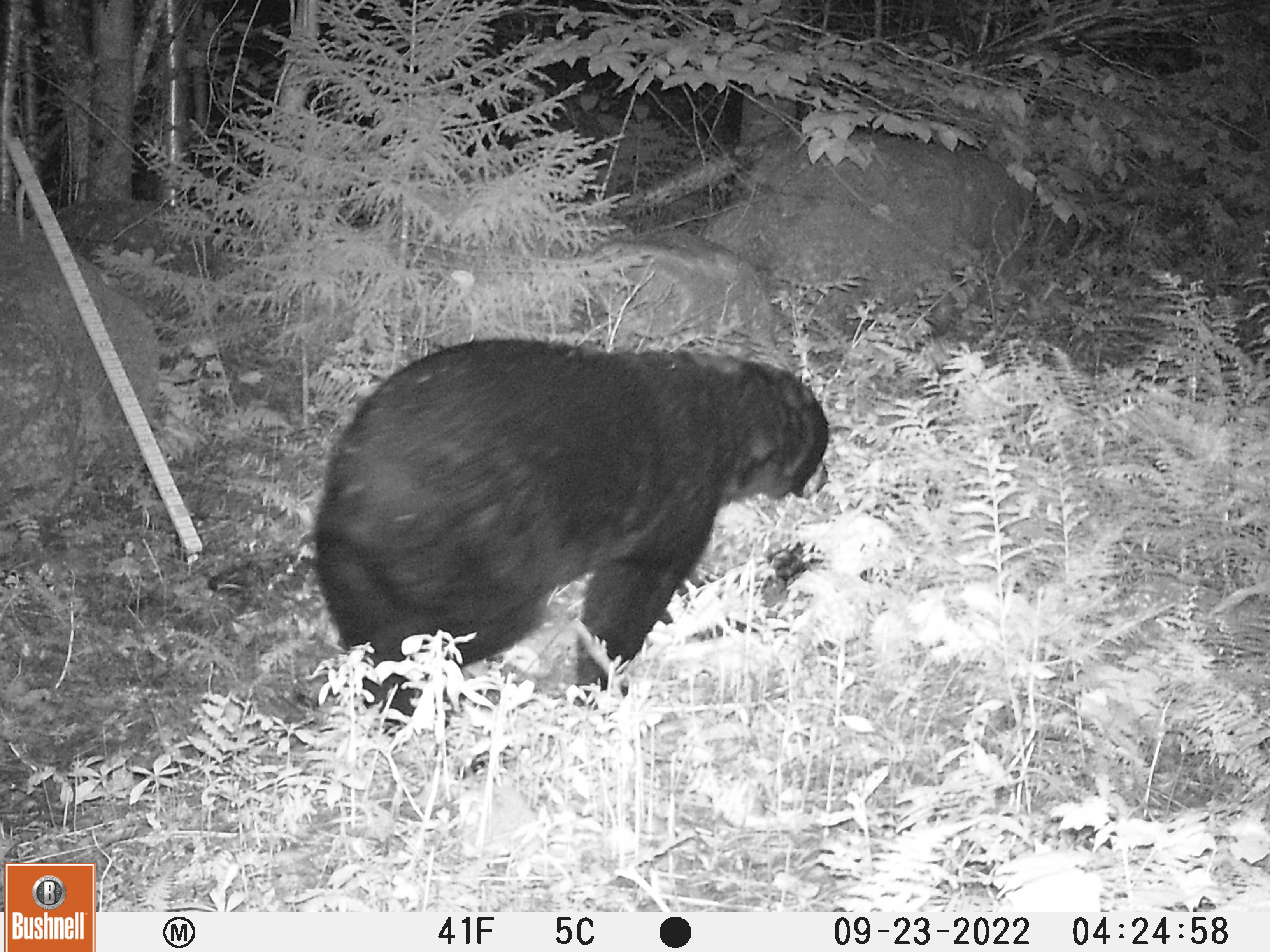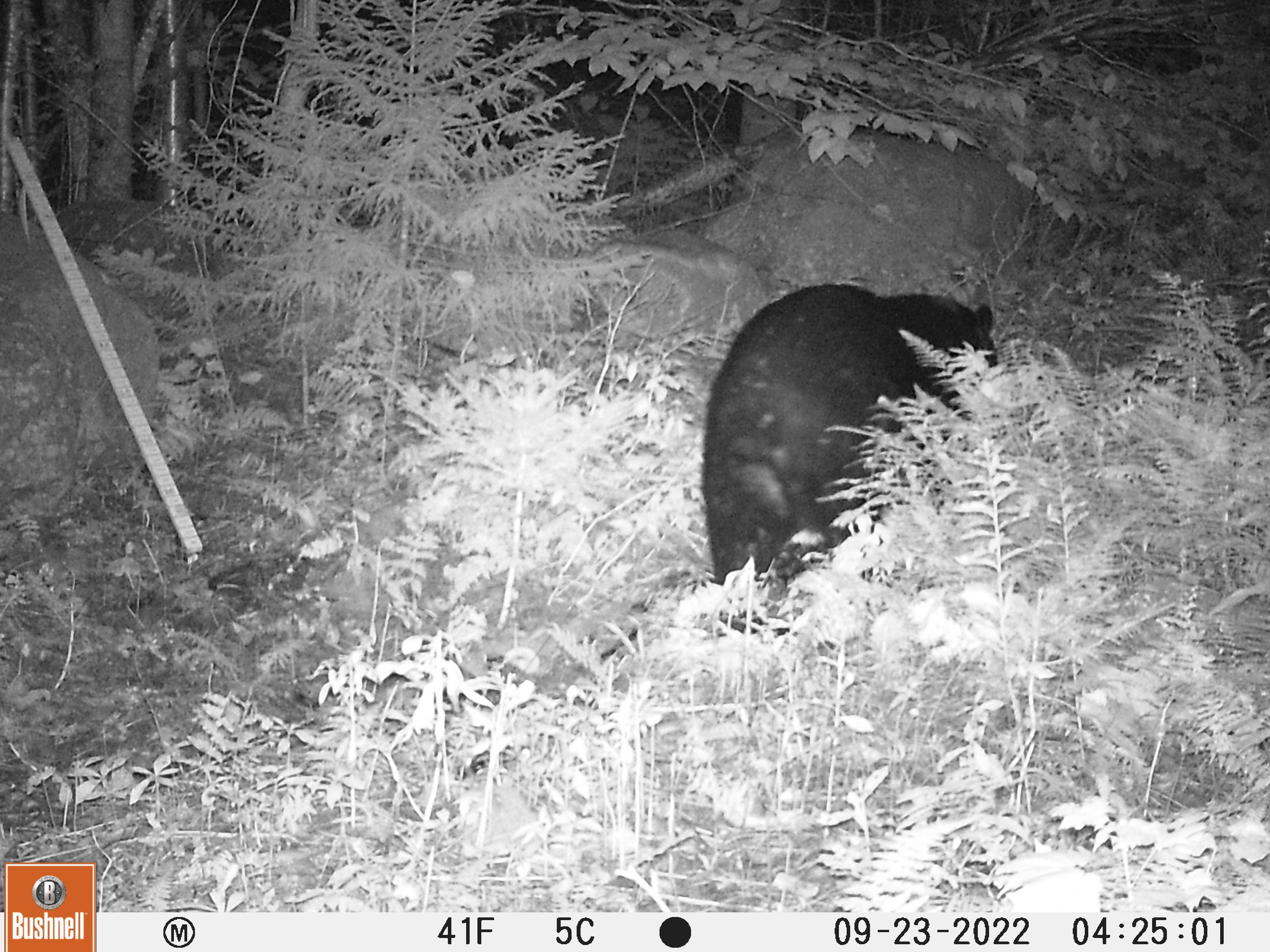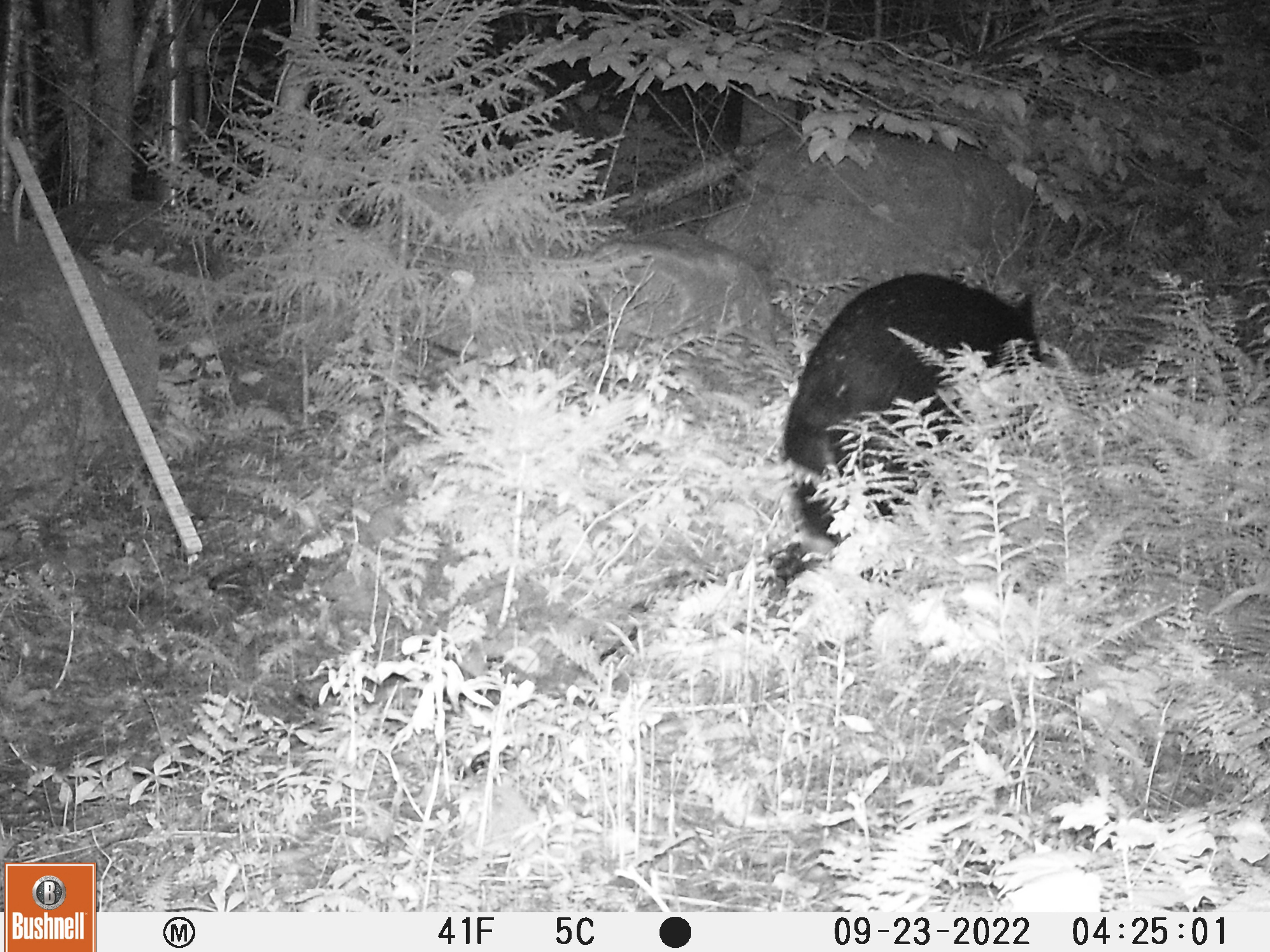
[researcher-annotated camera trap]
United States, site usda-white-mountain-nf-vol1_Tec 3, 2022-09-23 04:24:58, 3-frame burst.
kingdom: Animalia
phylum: Chordata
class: Mammalia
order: Carnivora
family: Ursidae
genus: Ursus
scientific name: Ursus americanus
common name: black bear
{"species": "black bear (Ursus americanus)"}